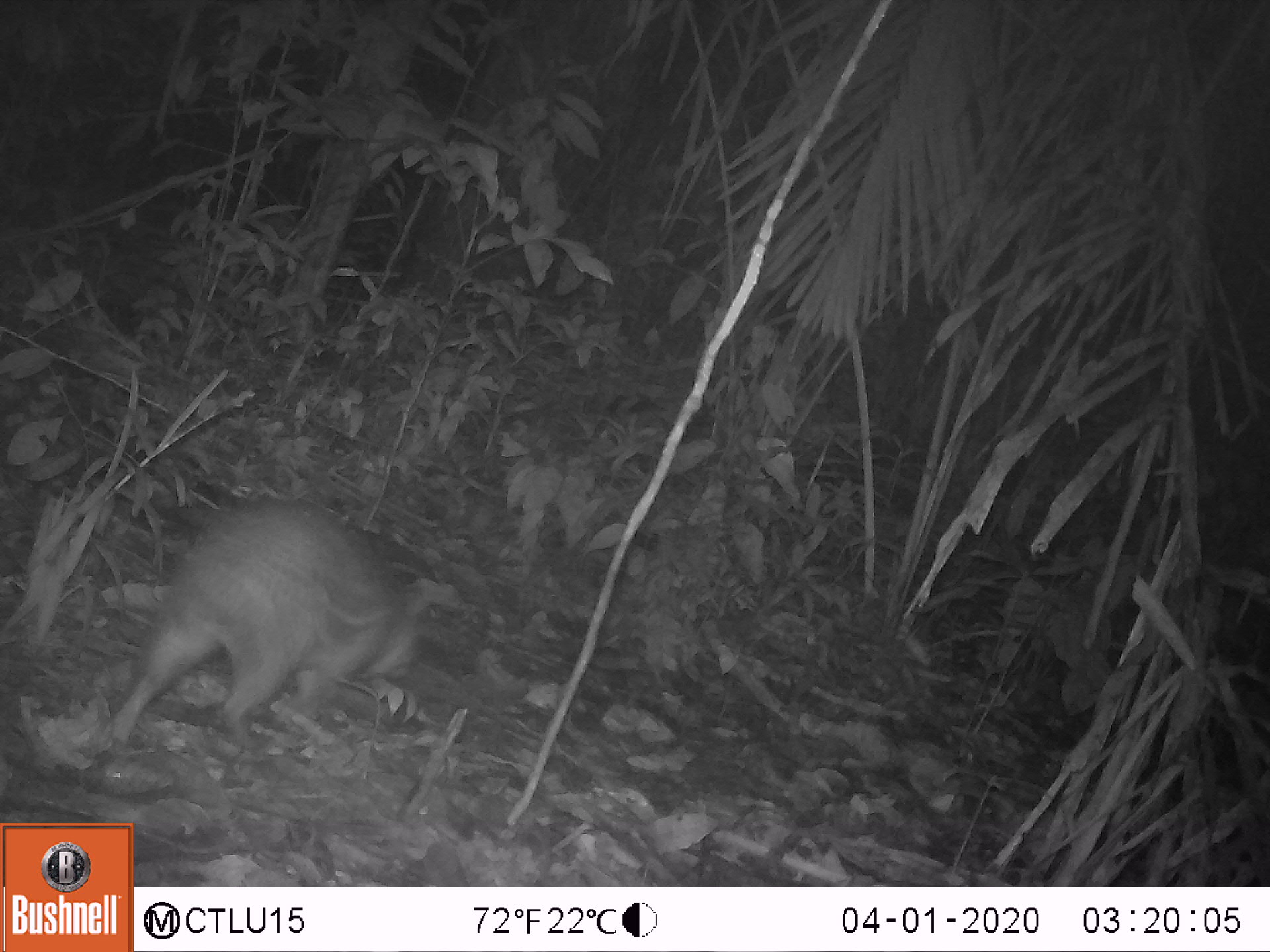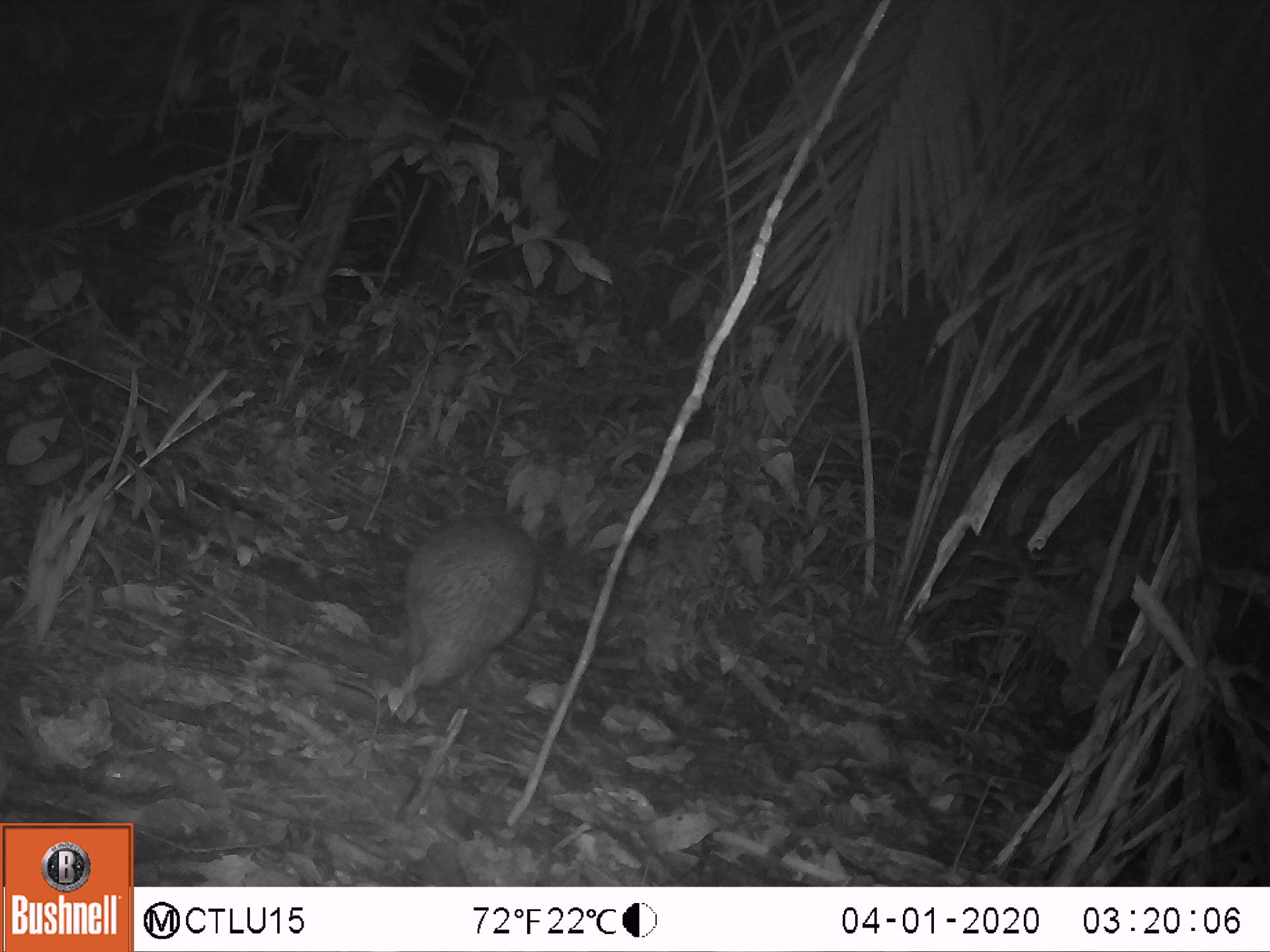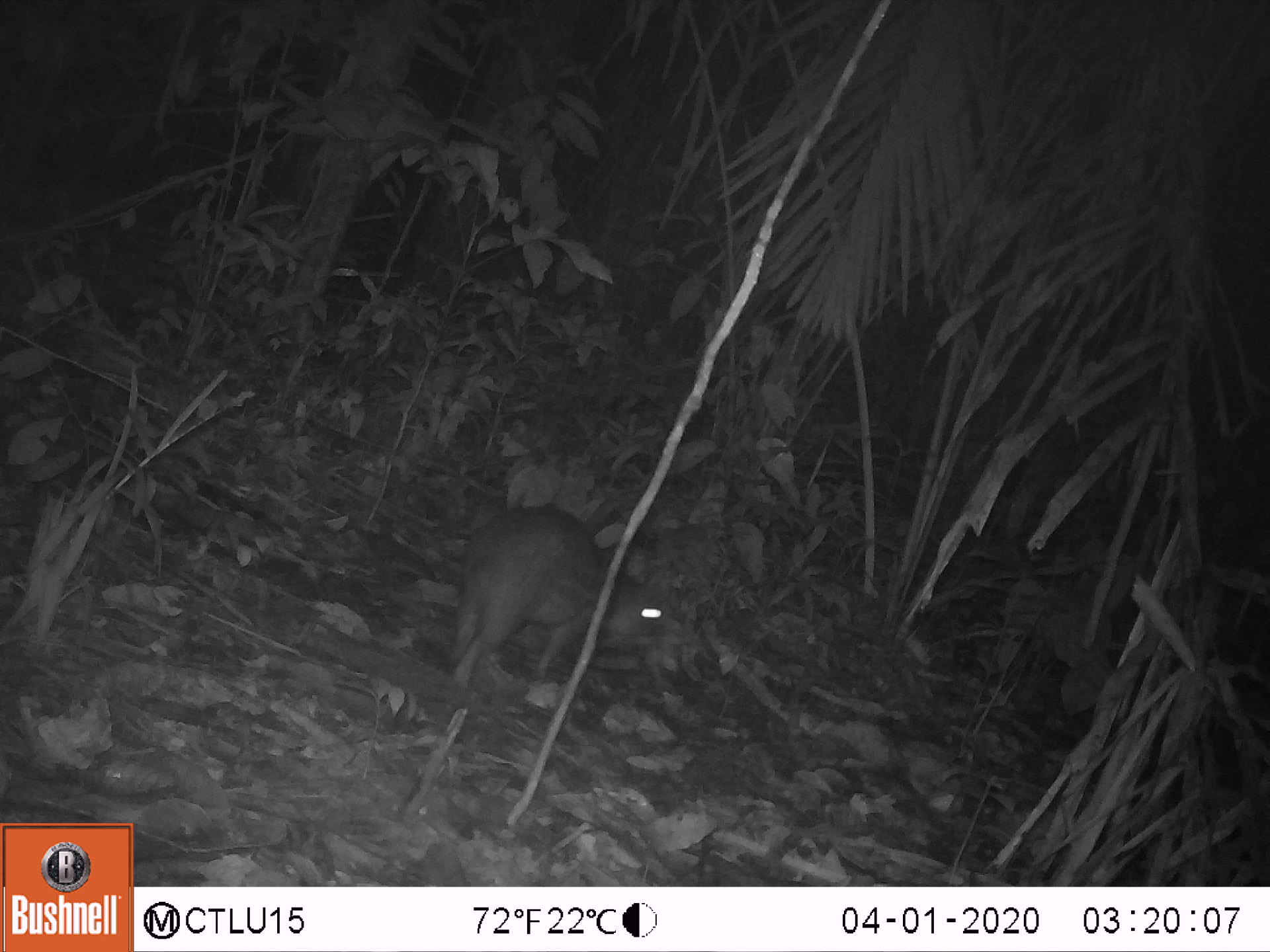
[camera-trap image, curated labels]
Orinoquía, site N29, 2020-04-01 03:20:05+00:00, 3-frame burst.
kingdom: Animalia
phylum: Chordata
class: Mammalia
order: Rodentia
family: Cuniculidae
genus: Cuniculus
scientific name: Cuniculus paca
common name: spotted paca